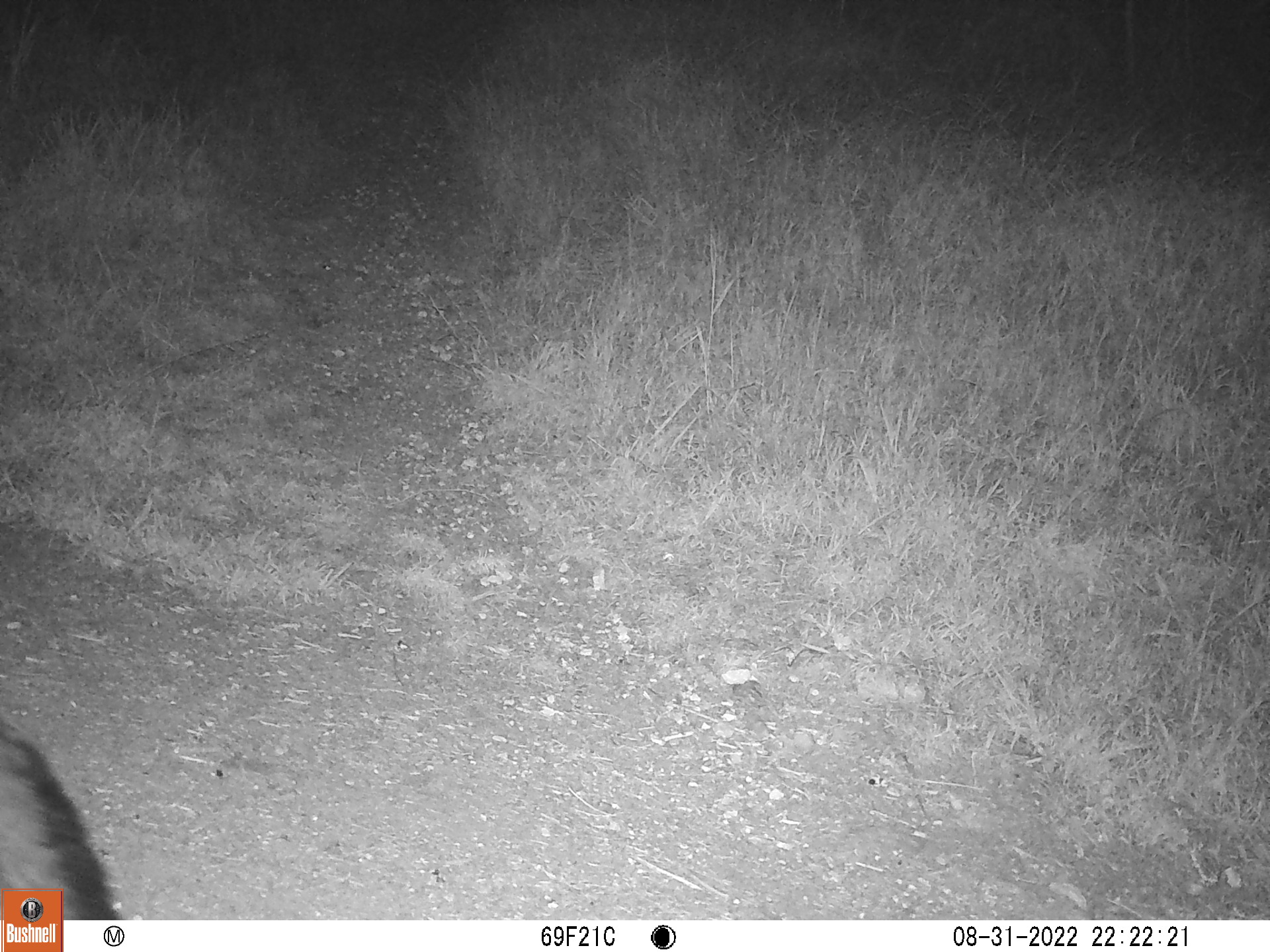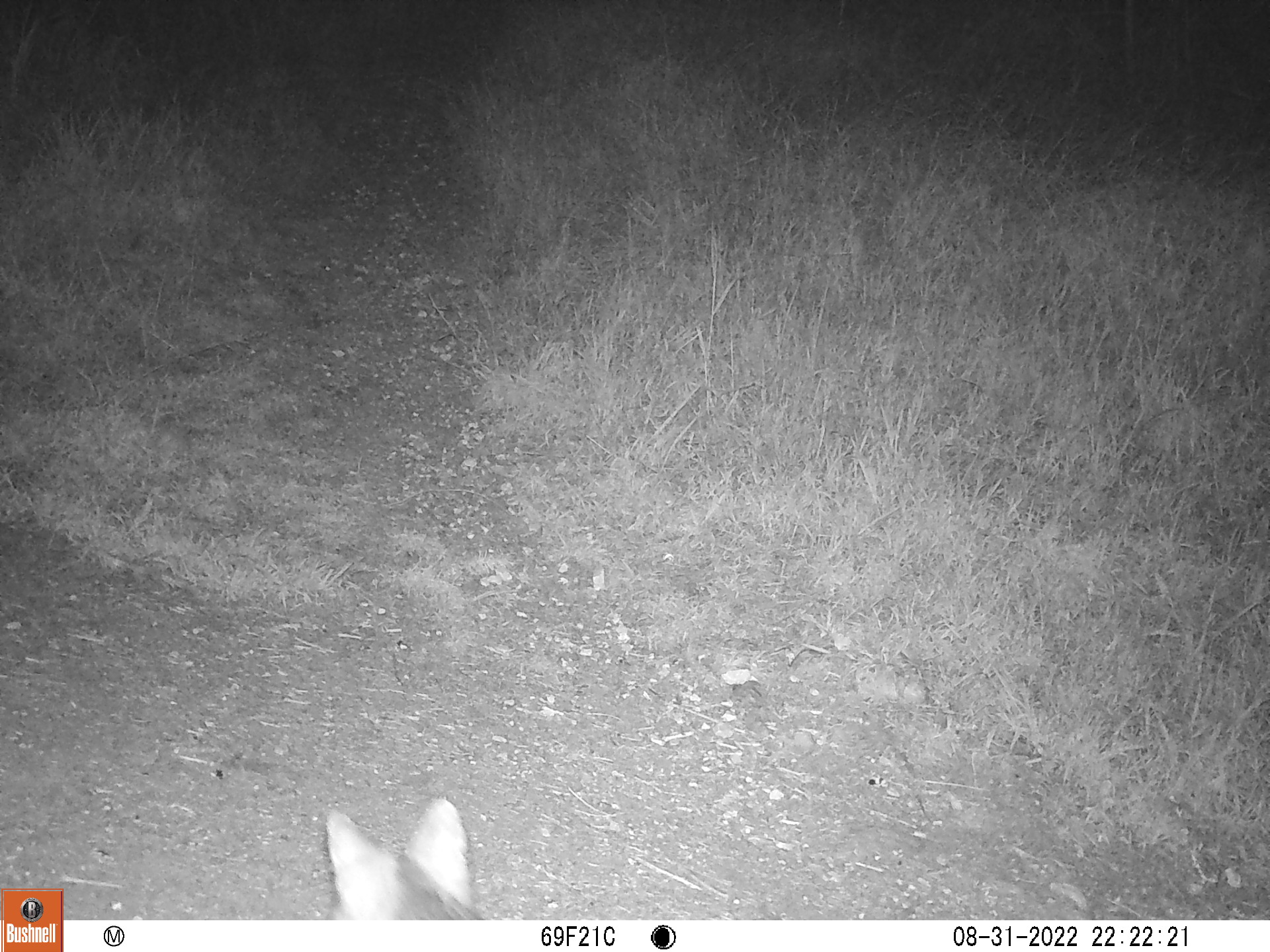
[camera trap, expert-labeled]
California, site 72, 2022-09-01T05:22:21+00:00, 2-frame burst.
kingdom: Animalia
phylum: Chordata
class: Mammalia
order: Carnivora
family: Canidae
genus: Urocyon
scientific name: Urocyon cinereoargenteus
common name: gray fox